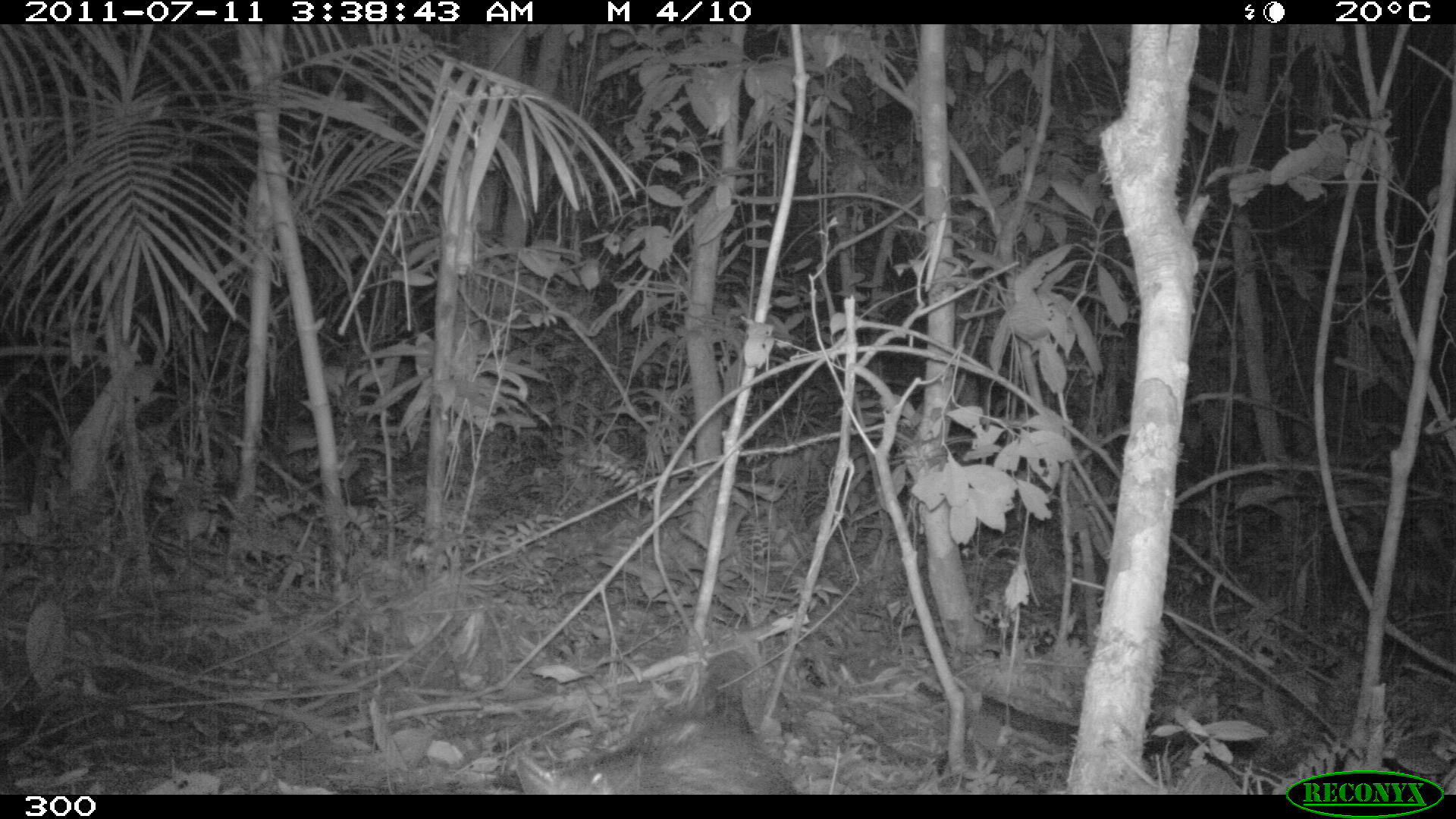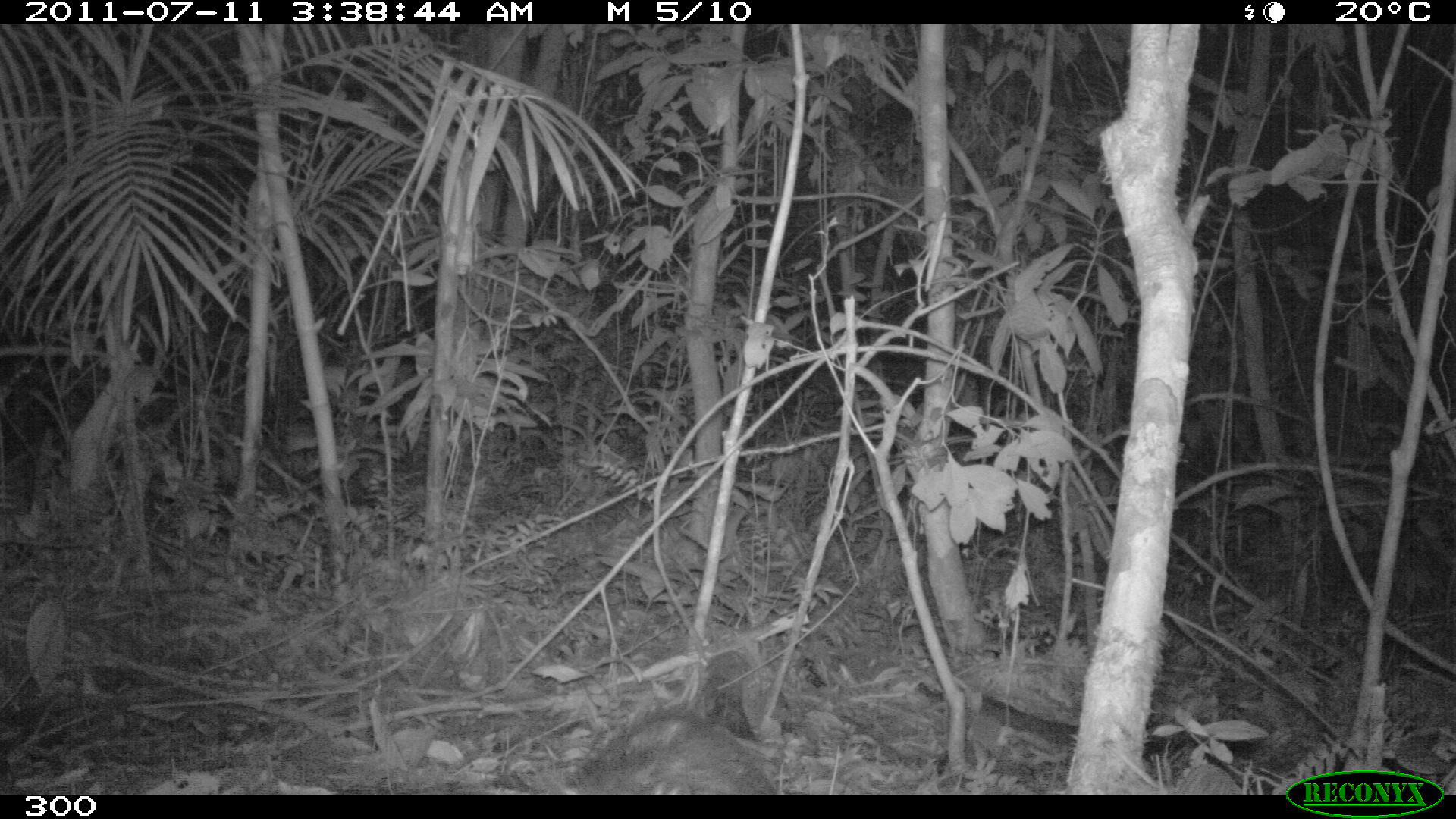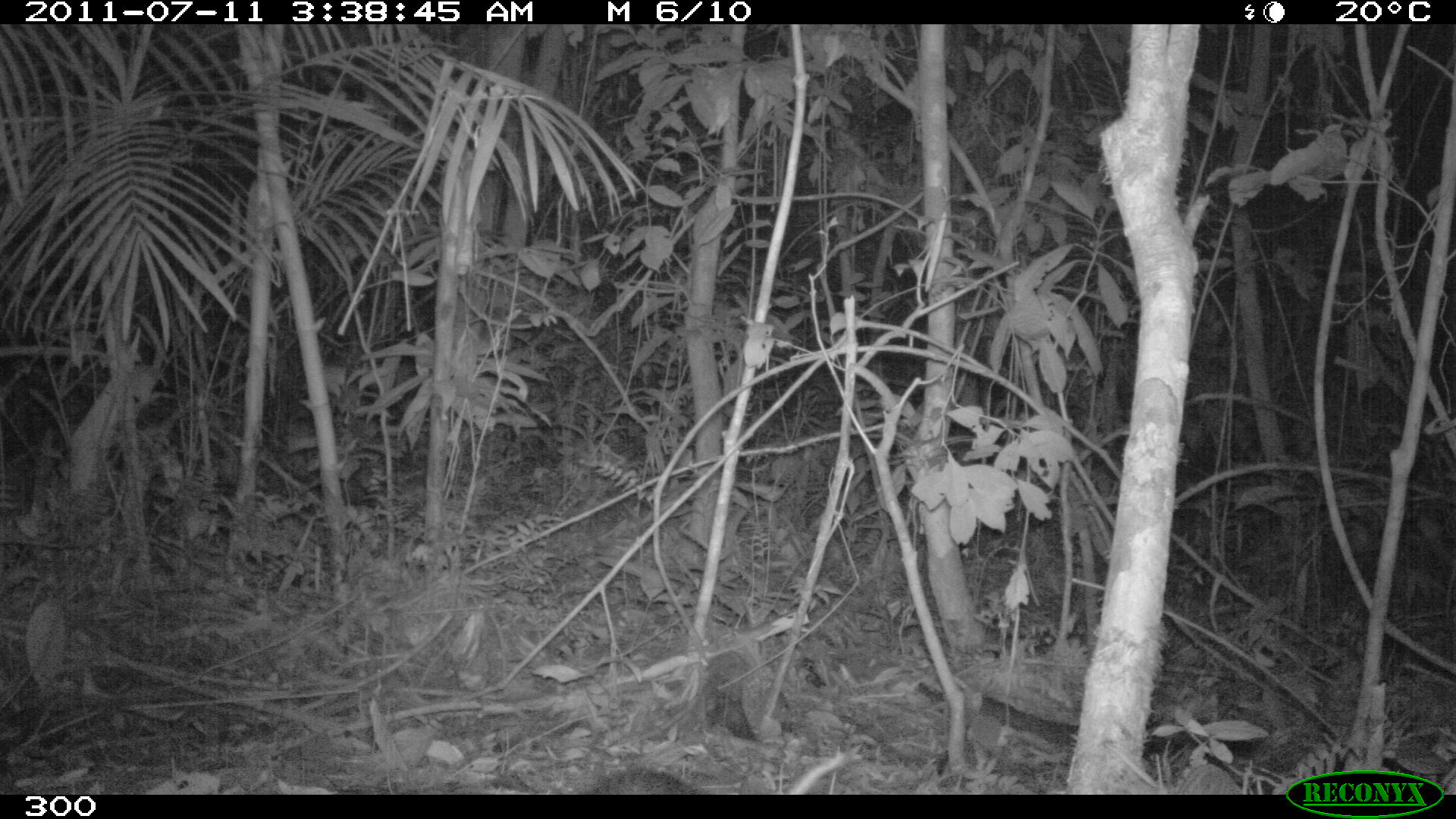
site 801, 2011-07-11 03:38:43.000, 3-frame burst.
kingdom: Animalia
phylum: Chordata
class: Mammalia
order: Didelphimorphia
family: Didelphidae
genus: Didelphis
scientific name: Didelphis marsupialis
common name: southern opossum